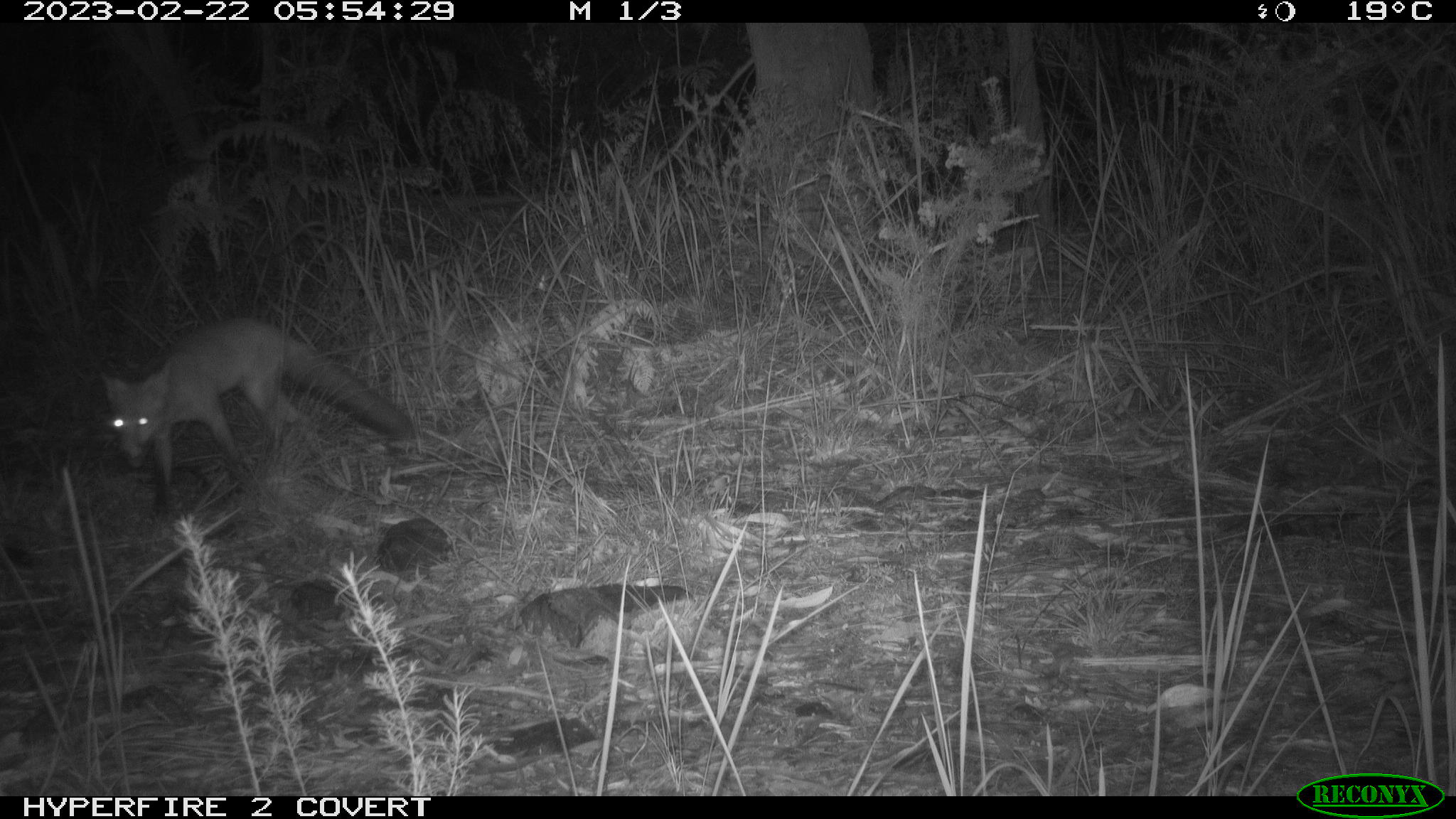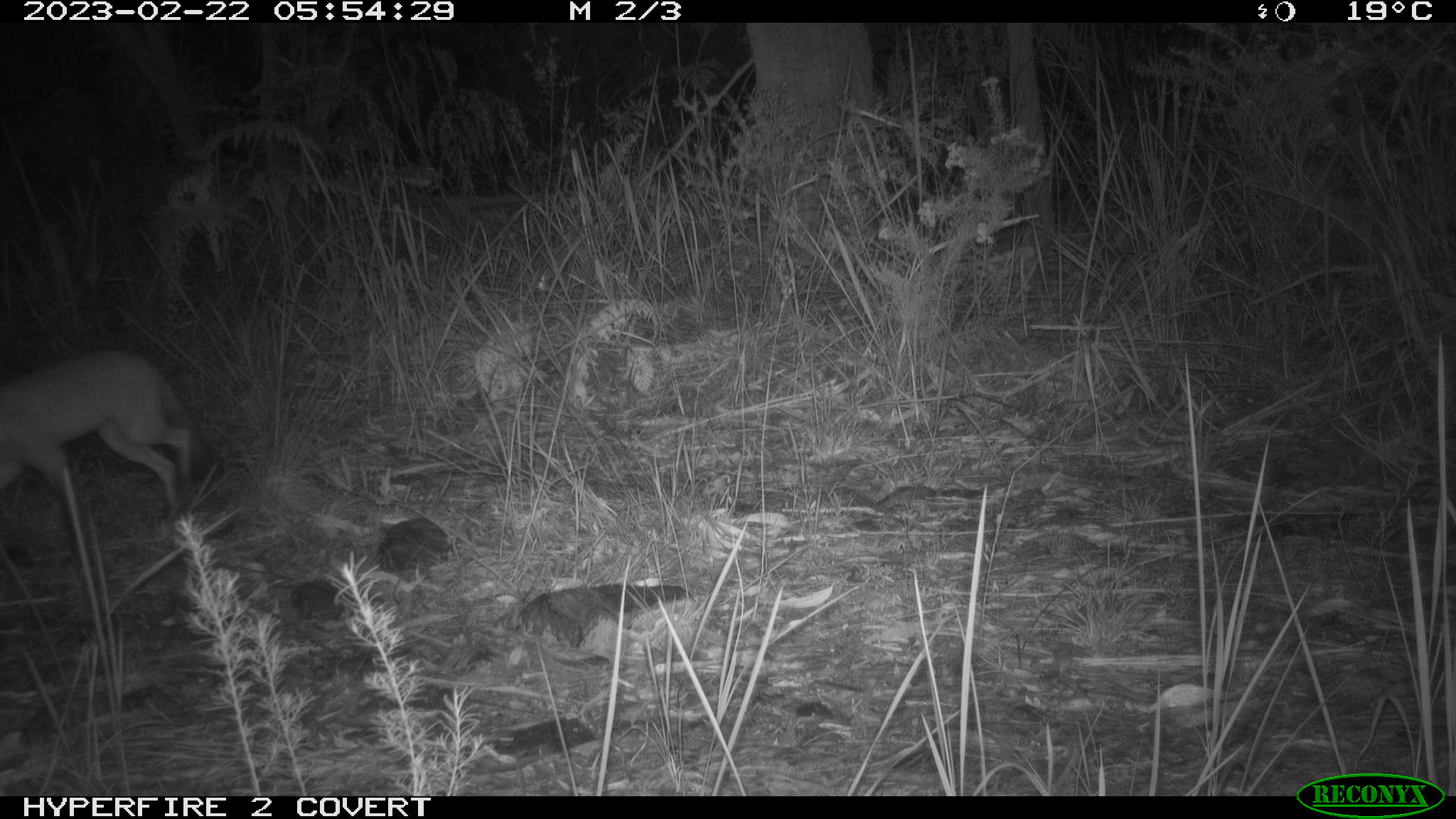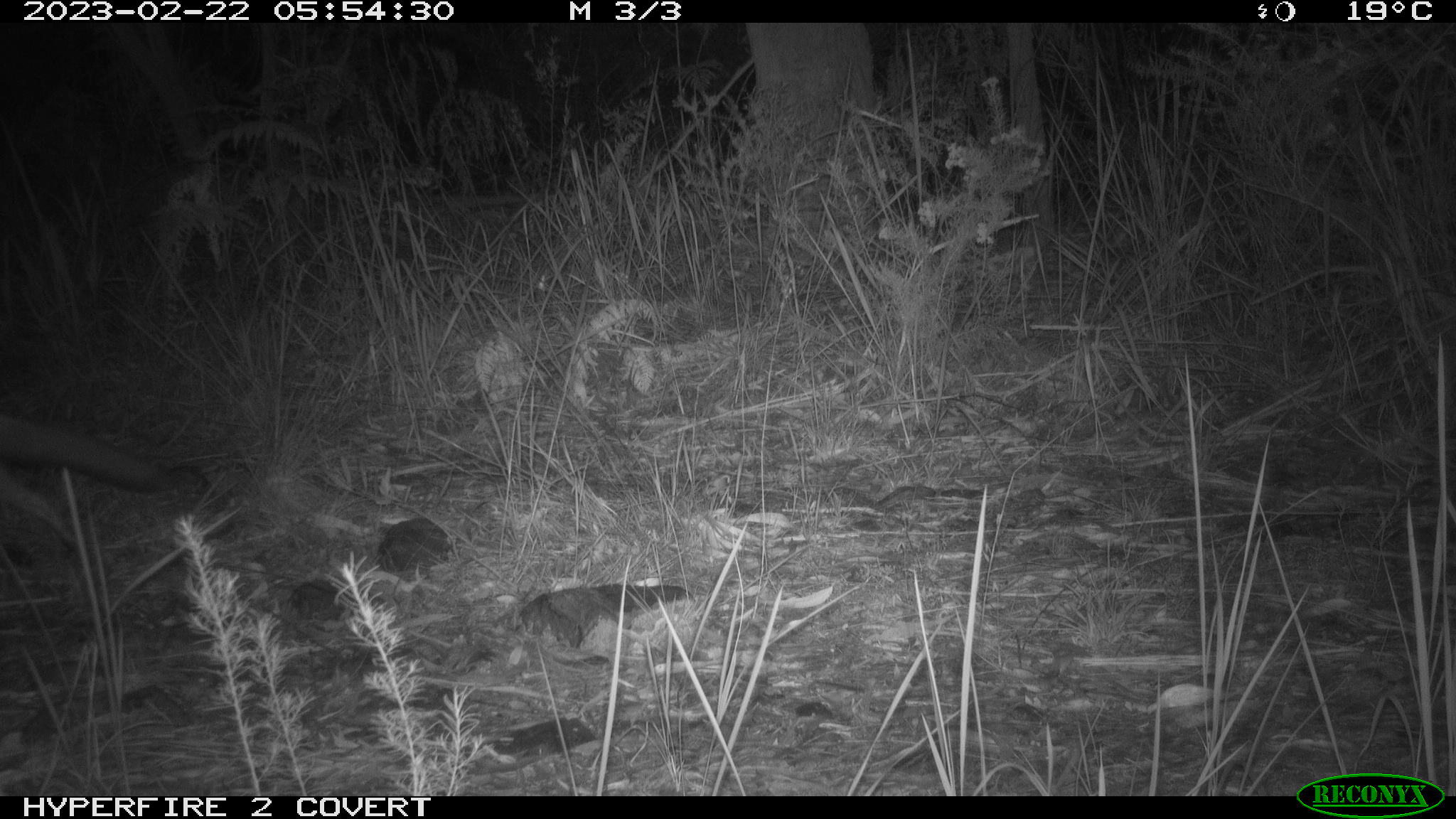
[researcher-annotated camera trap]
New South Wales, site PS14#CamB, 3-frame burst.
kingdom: Animalia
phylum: Chordata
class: Mammalia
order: Carnivora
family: Canidae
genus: Vulpes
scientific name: Vulpes vulpes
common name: red fox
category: fox